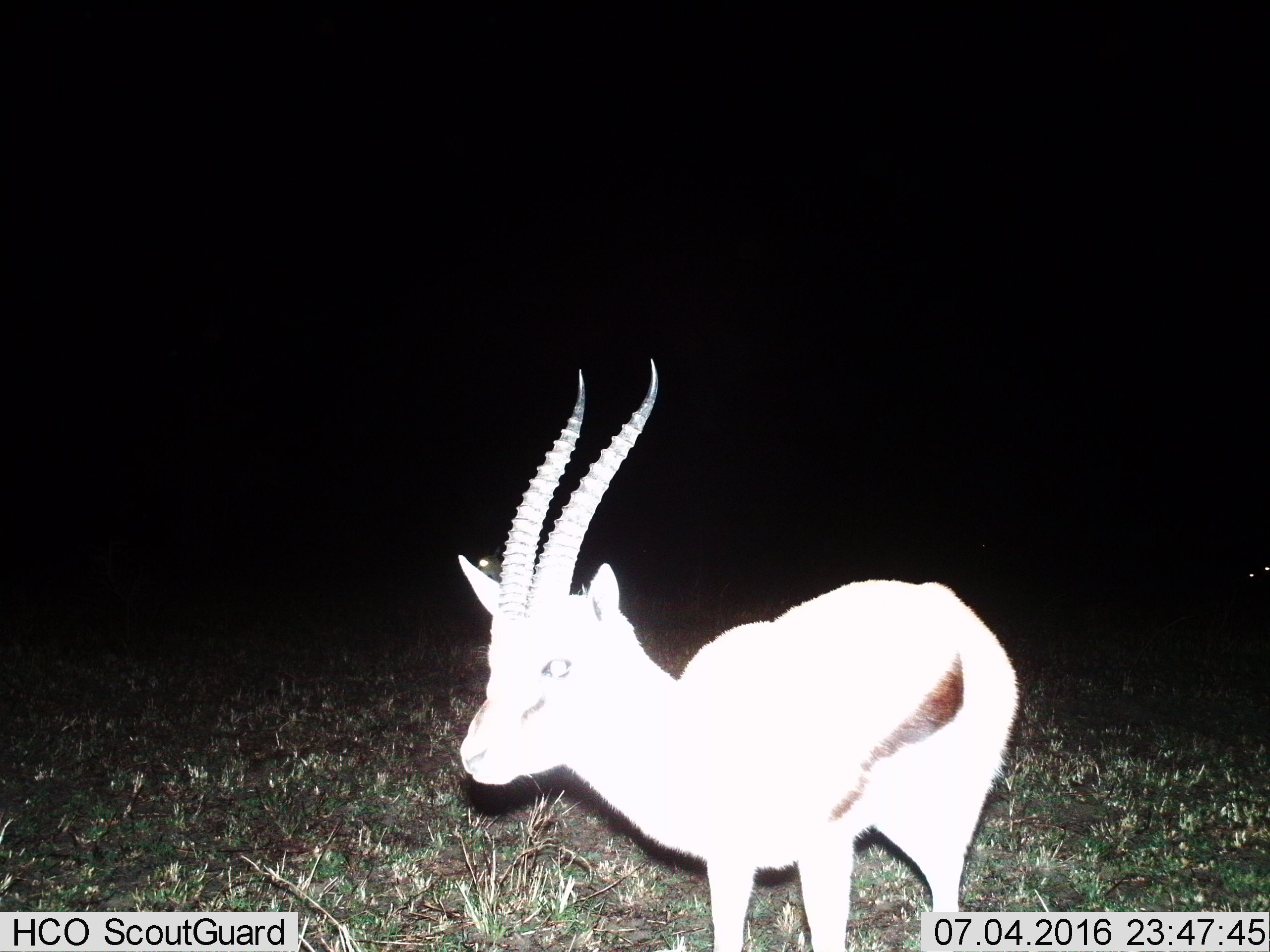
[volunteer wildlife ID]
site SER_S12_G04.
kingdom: Animalia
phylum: Chordata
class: Mammalia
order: Artiodactyla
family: Bovidae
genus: Eudorcas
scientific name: Eudorcas thomsonii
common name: thomson's gazelle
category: gazellethomsons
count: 1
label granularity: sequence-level